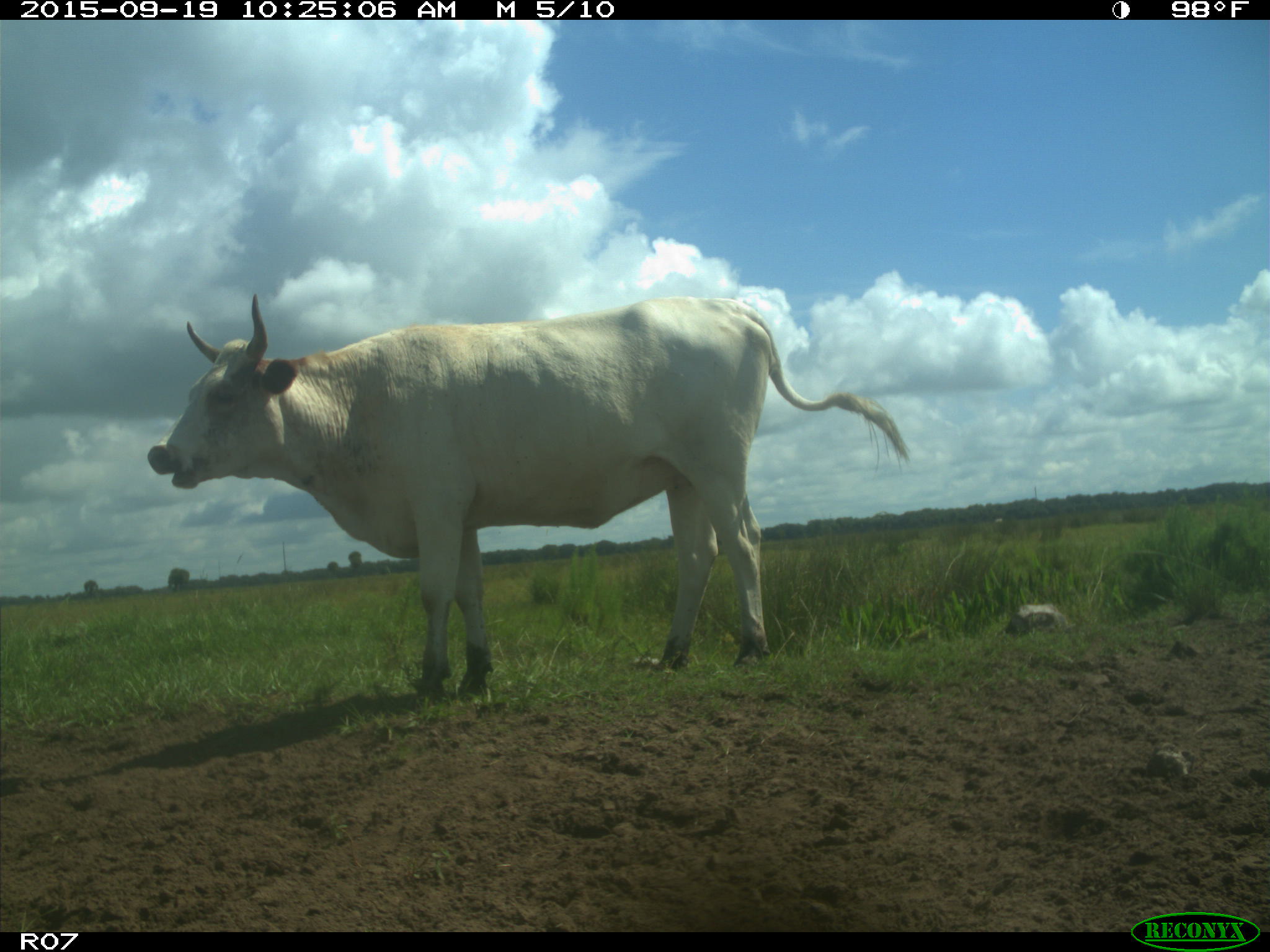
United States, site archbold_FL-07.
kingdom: Animalia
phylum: Chordata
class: Mammalia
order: Artiodactyla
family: Bovidae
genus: Bos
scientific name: Bos taurus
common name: domestic cow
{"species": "Bos taurus (domestic cow)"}